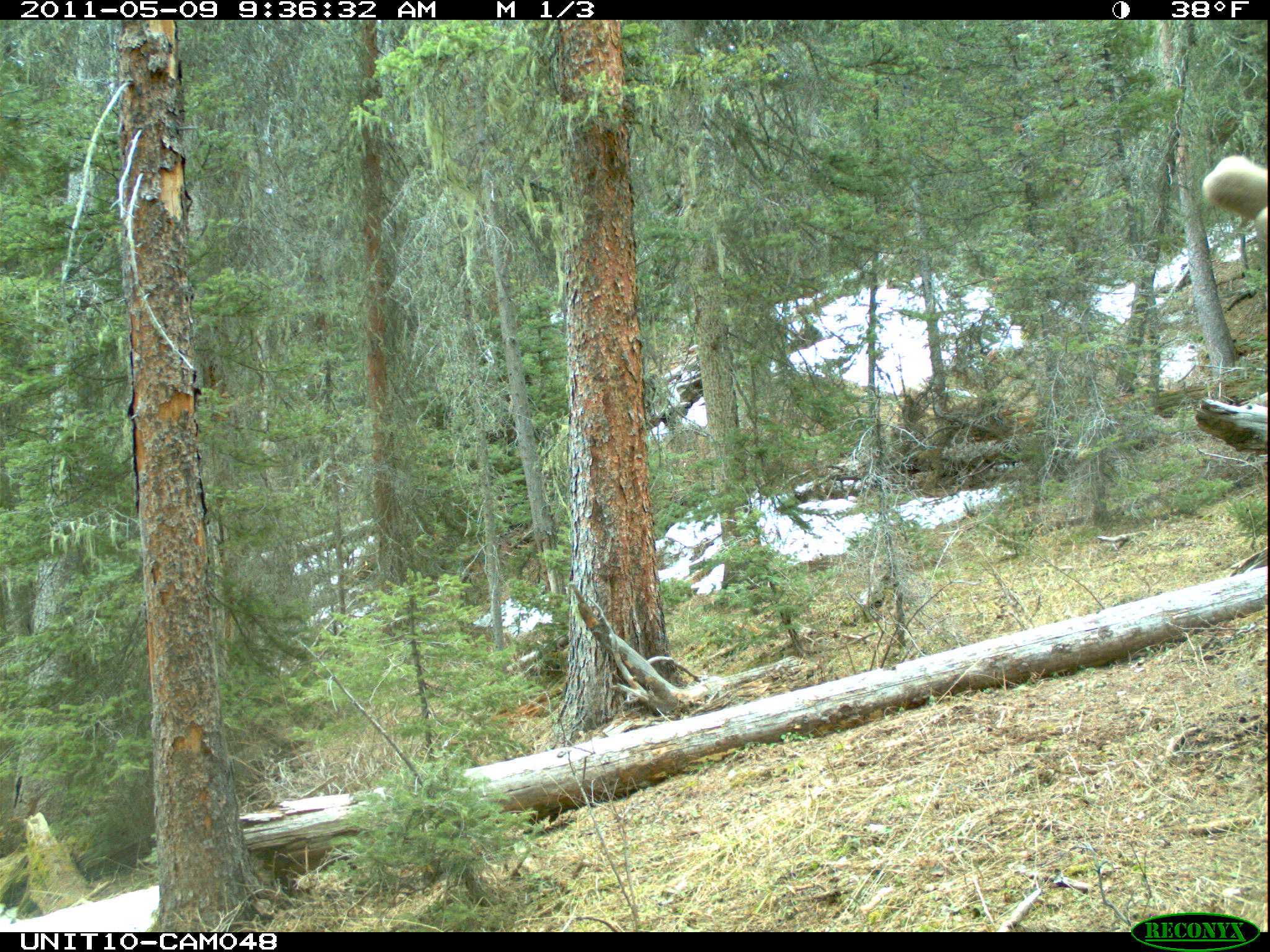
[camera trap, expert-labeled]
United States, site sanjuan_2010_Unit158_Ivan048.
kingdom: Animalia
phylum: Chordata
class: Mammalia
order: Artiodactyla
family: Cervidae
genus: Cervus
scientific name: Cervus elaphus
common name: red deer